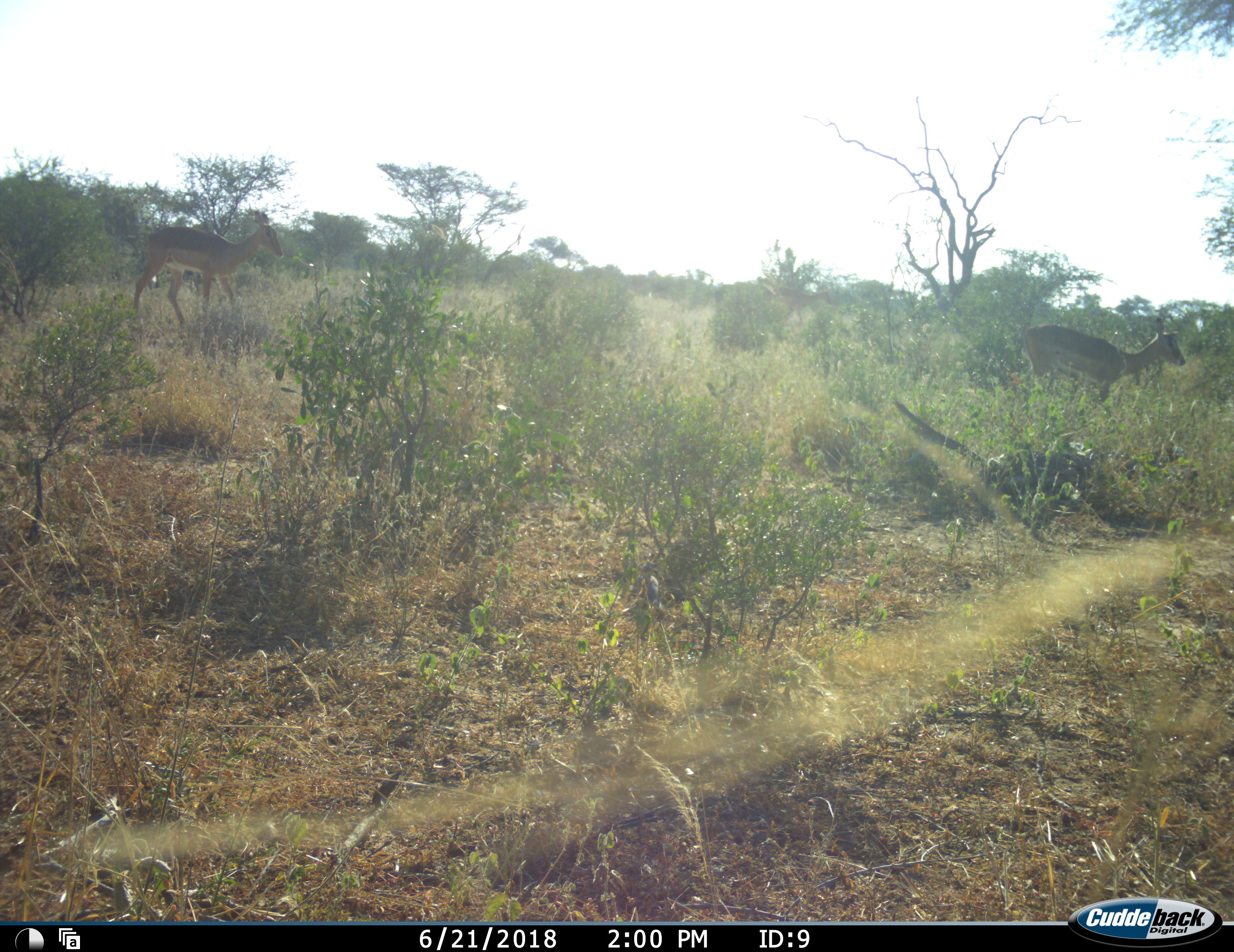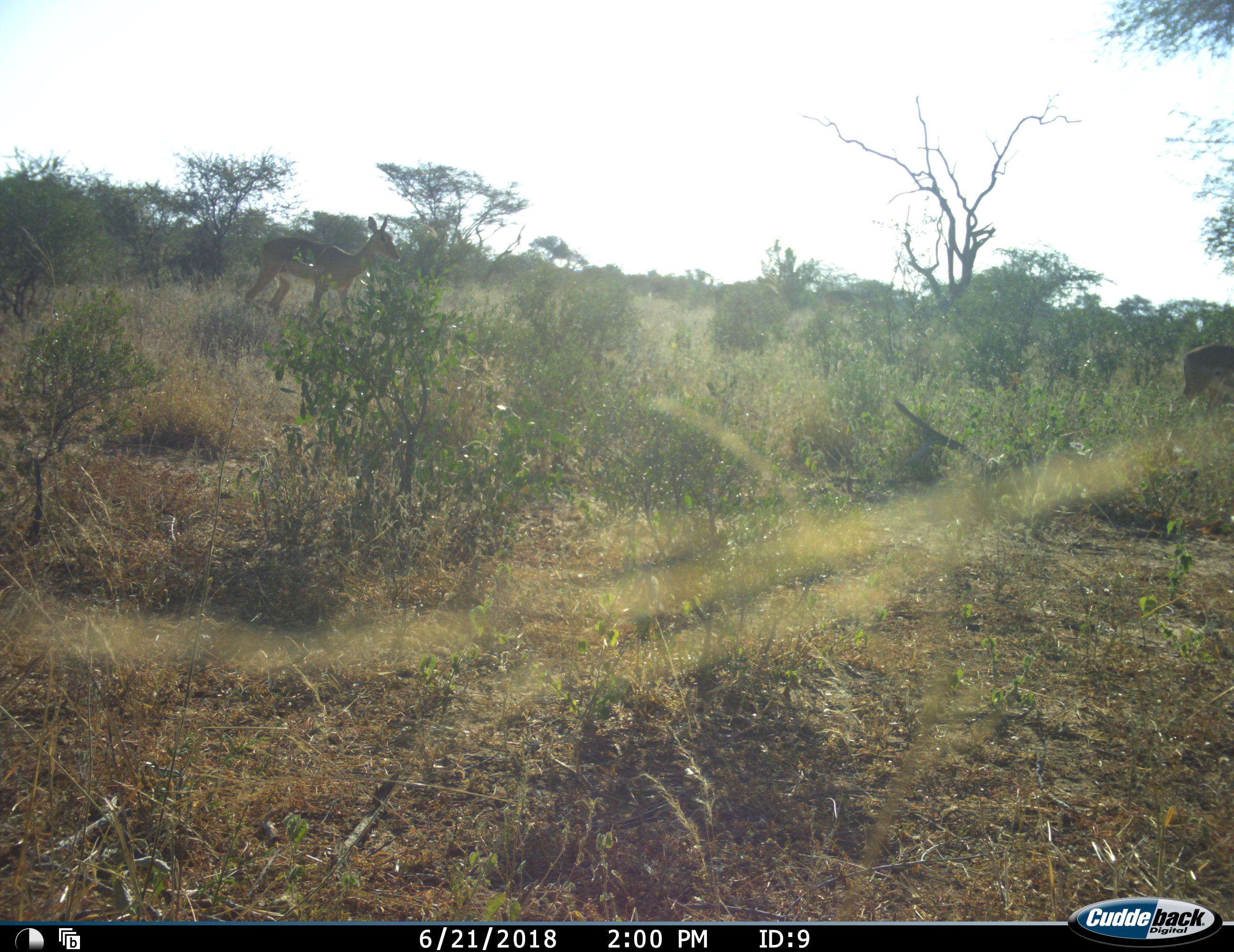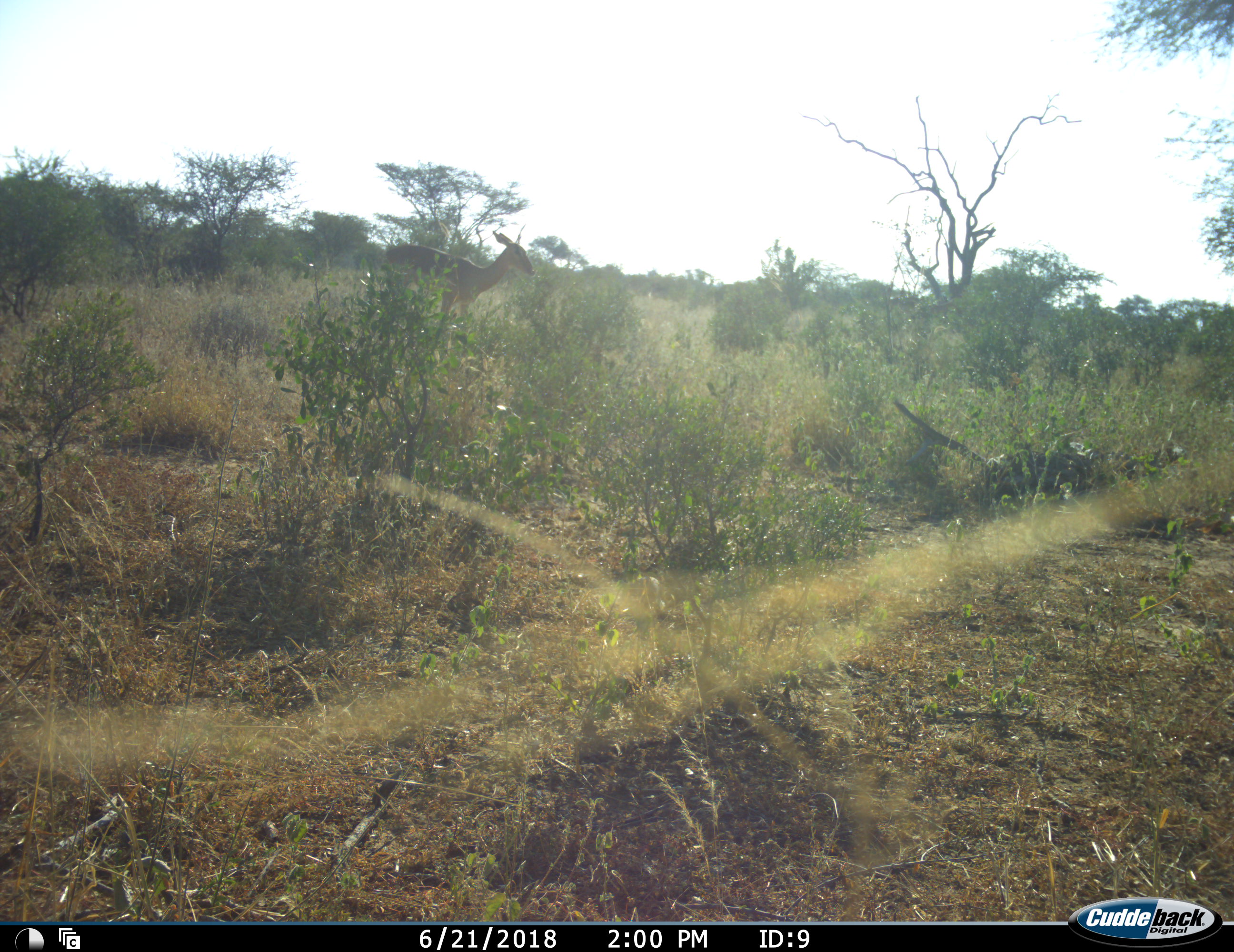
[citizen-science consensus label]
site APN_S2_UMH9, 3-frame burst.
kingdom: Animalia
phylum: Chordata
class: Mammalia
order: Artiodactyla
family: Bovidae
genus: Aepyceros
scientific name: Aepyceros melampus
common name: impala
Impala (Aepyceros melampus), count 2. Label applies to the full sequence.